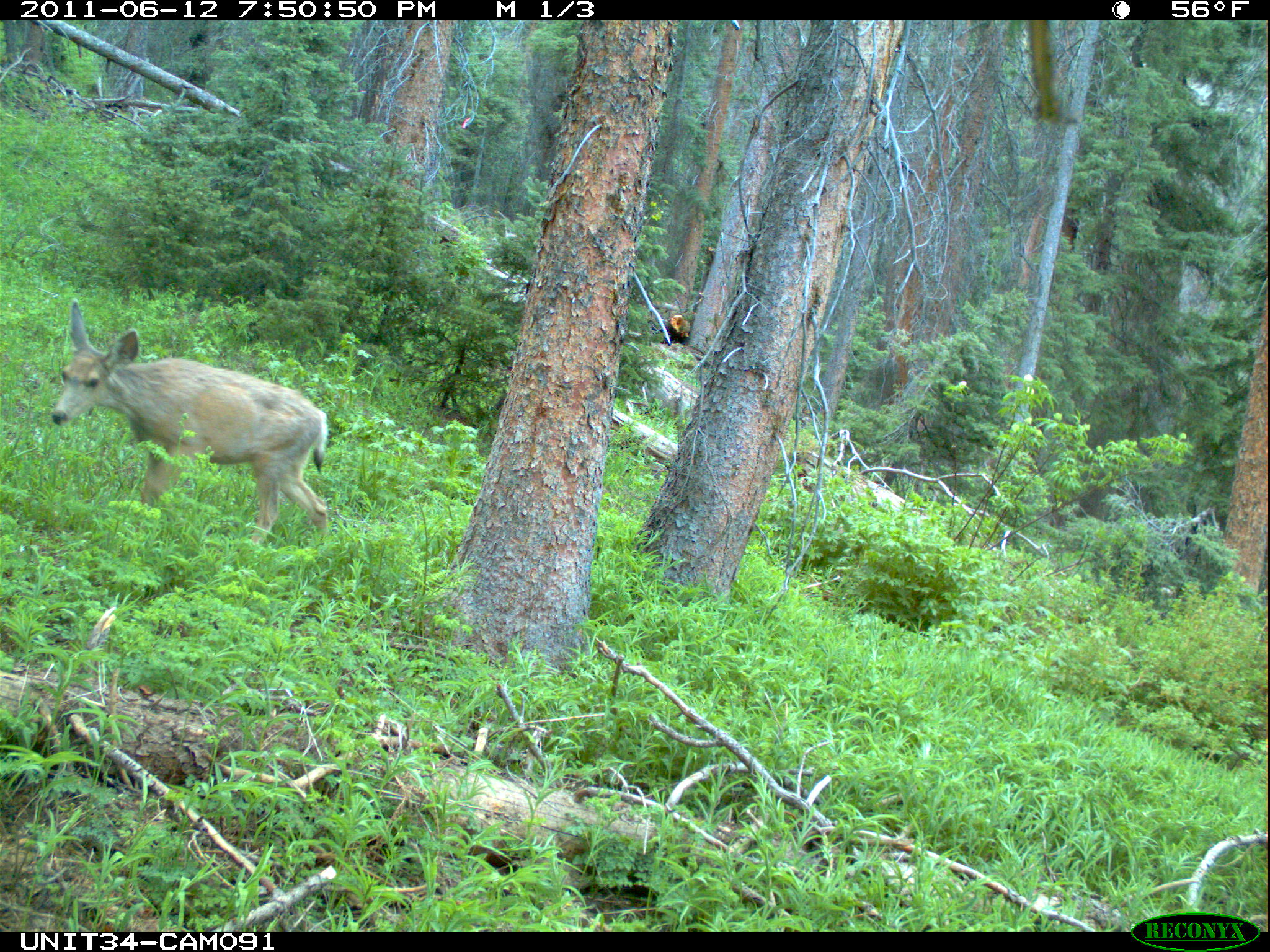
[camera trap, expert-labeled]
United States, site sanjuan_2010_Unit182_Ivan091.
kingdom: Animalia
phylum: Chordata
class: Mammalia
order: Artiodactyla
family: Cervidae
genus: Odocoileus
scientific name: Odocoileus hemionus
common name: mule deer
Odocoileus hemionus (mule deer).